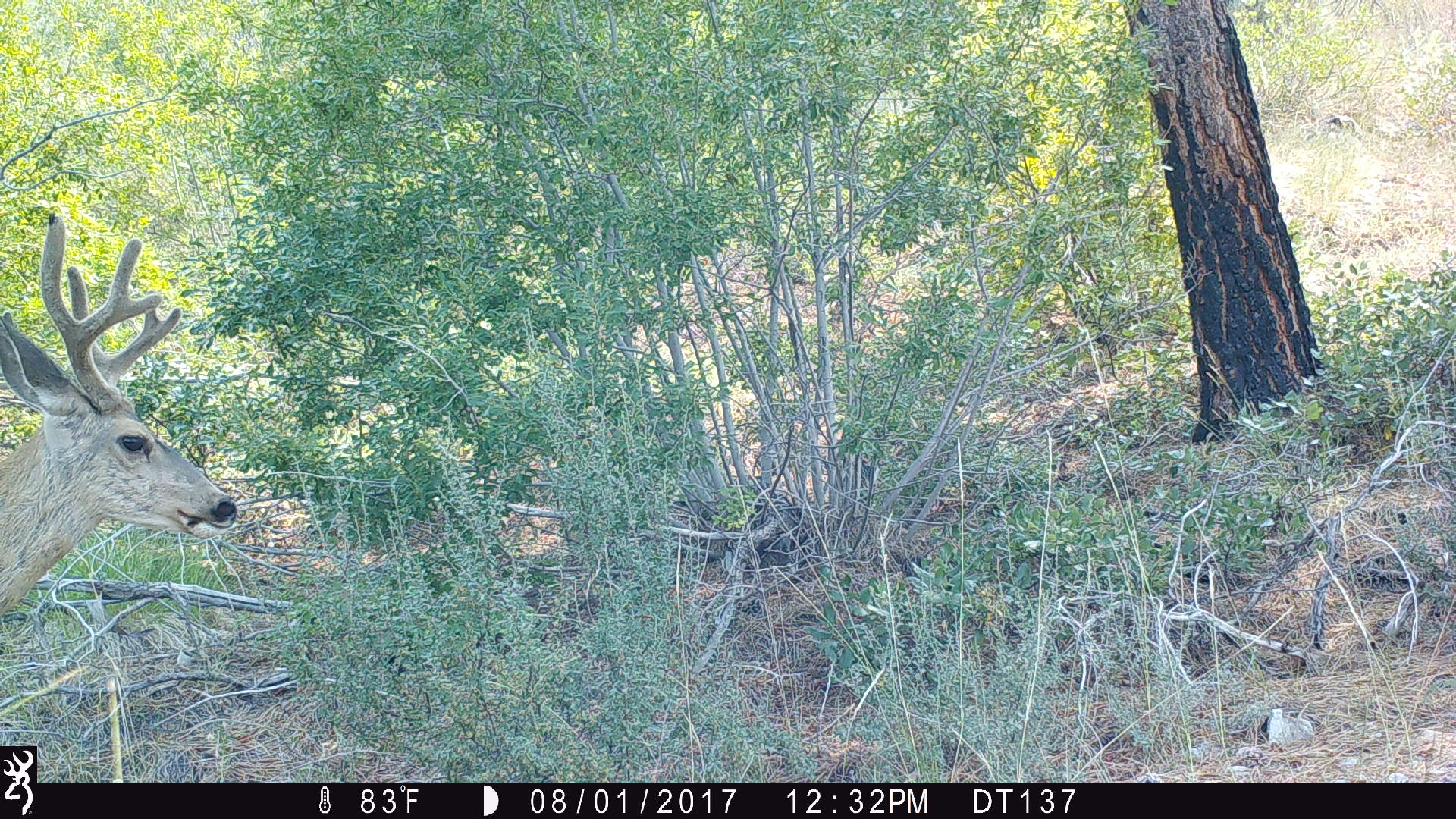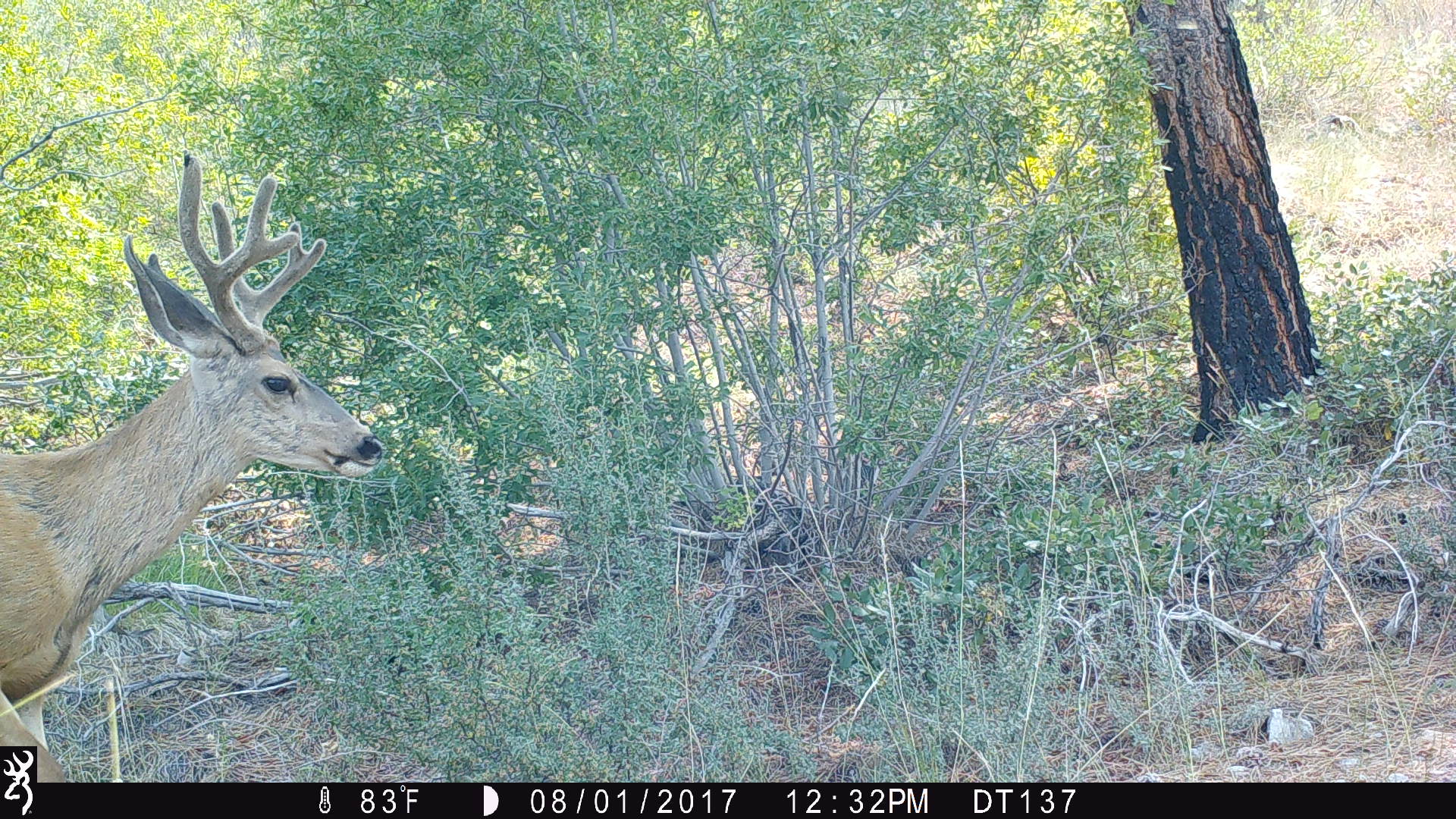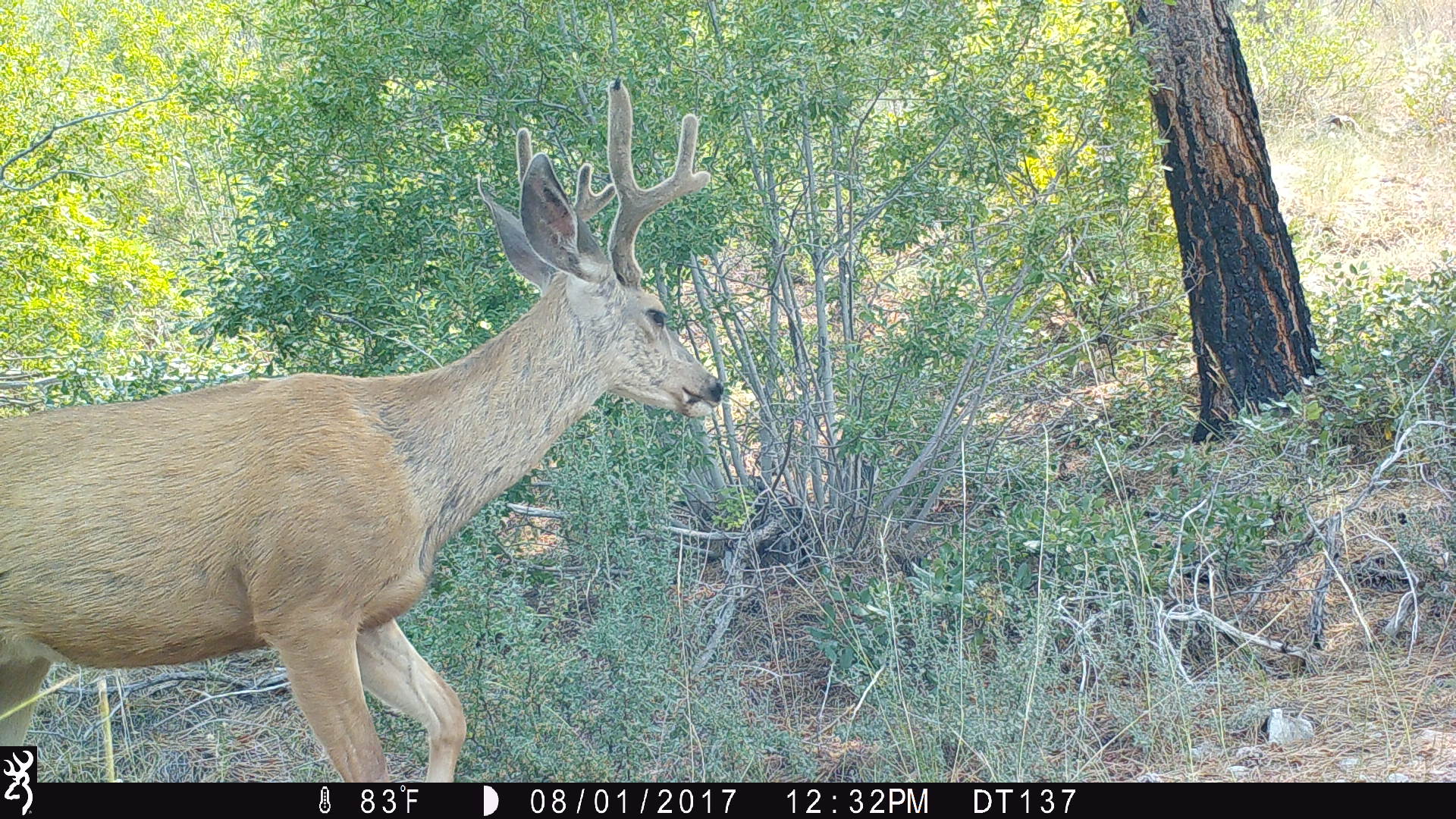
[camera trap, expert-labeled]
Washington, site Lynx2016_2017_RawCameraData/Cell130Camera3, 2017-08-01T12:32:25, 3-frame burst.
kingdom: Animalia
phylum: Chordata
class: Mammalia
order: Artiodactyla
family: Cervidae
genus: Odocoileus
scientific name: Odocoileus hemionus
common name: mule deer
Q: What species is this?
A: Odocoileus hemionus (mule deer).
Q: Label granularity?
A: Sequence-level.